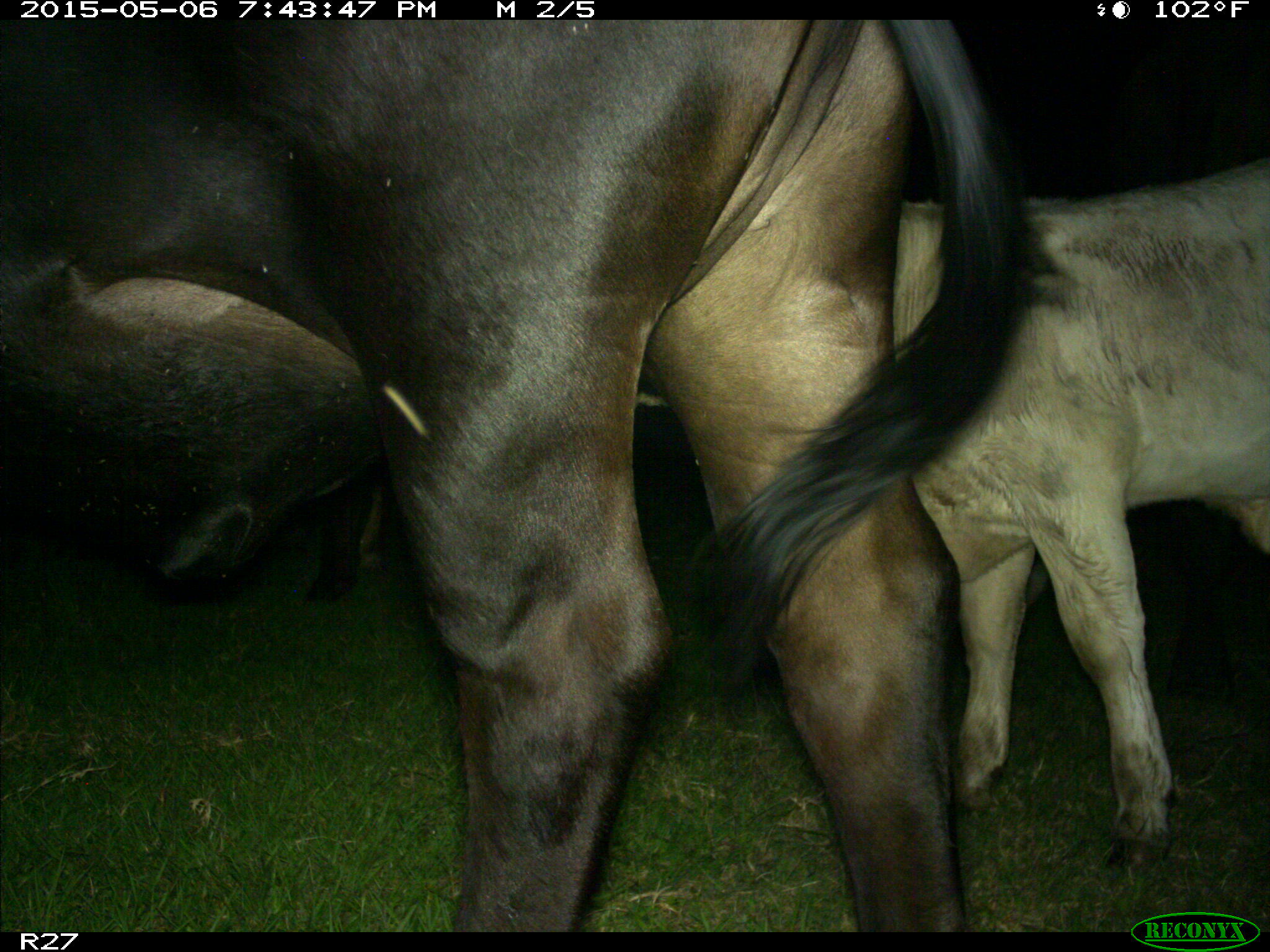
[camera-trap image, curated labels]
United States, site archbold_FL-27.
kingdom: Animalia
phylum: Chordata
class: Mammalia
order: Artiodactyla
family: Bovidae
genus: Bos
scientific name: Bos taurus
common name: domestic cow